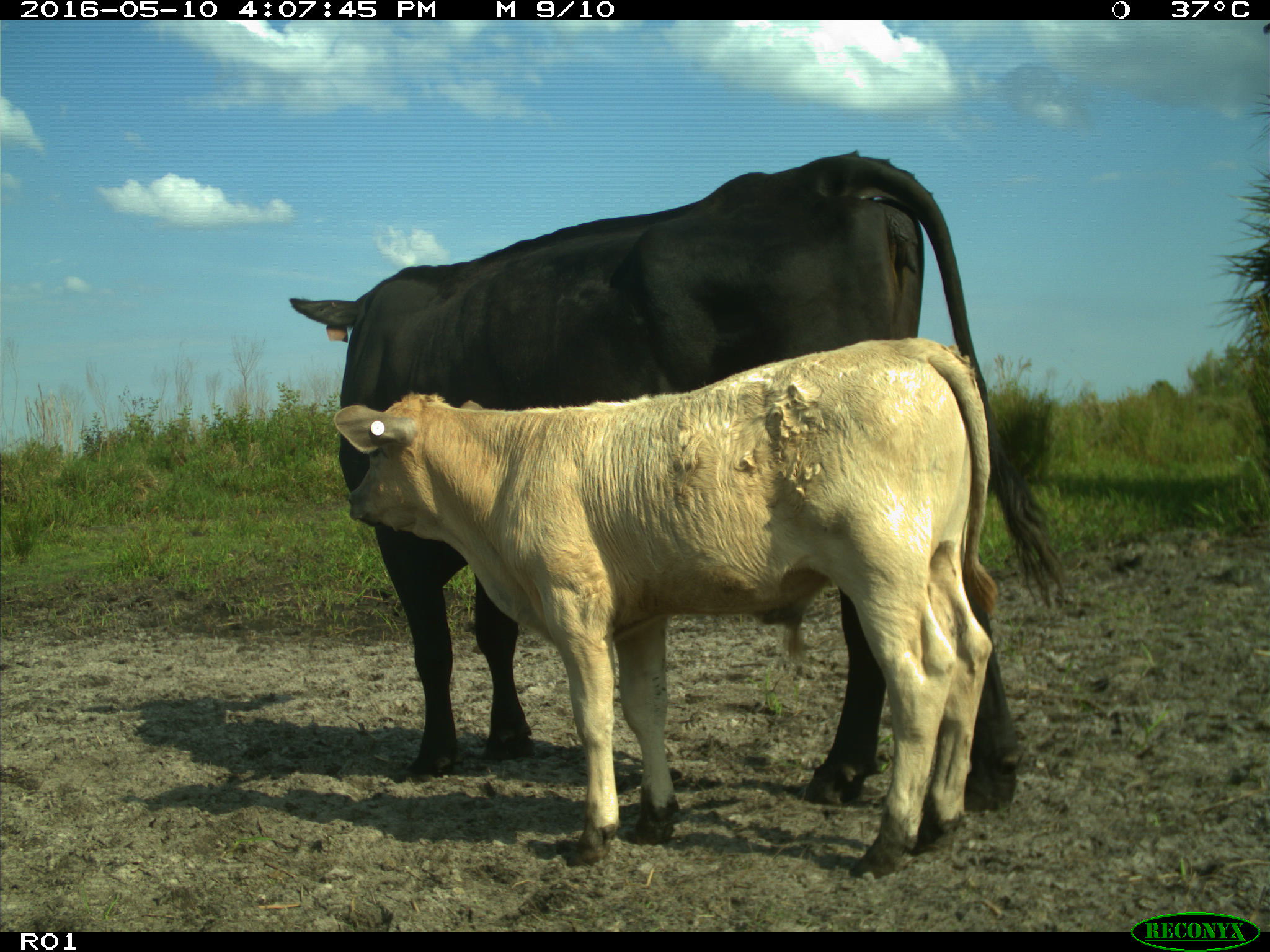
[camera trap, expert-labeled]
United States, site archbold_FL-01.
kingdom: Animalia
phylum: Chordata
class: Mammalia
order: Artiodactyla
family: Bovidae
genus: Bos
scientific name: Bos taurus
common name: domestic cow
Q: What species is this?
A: Bos taurus (domestic cow).